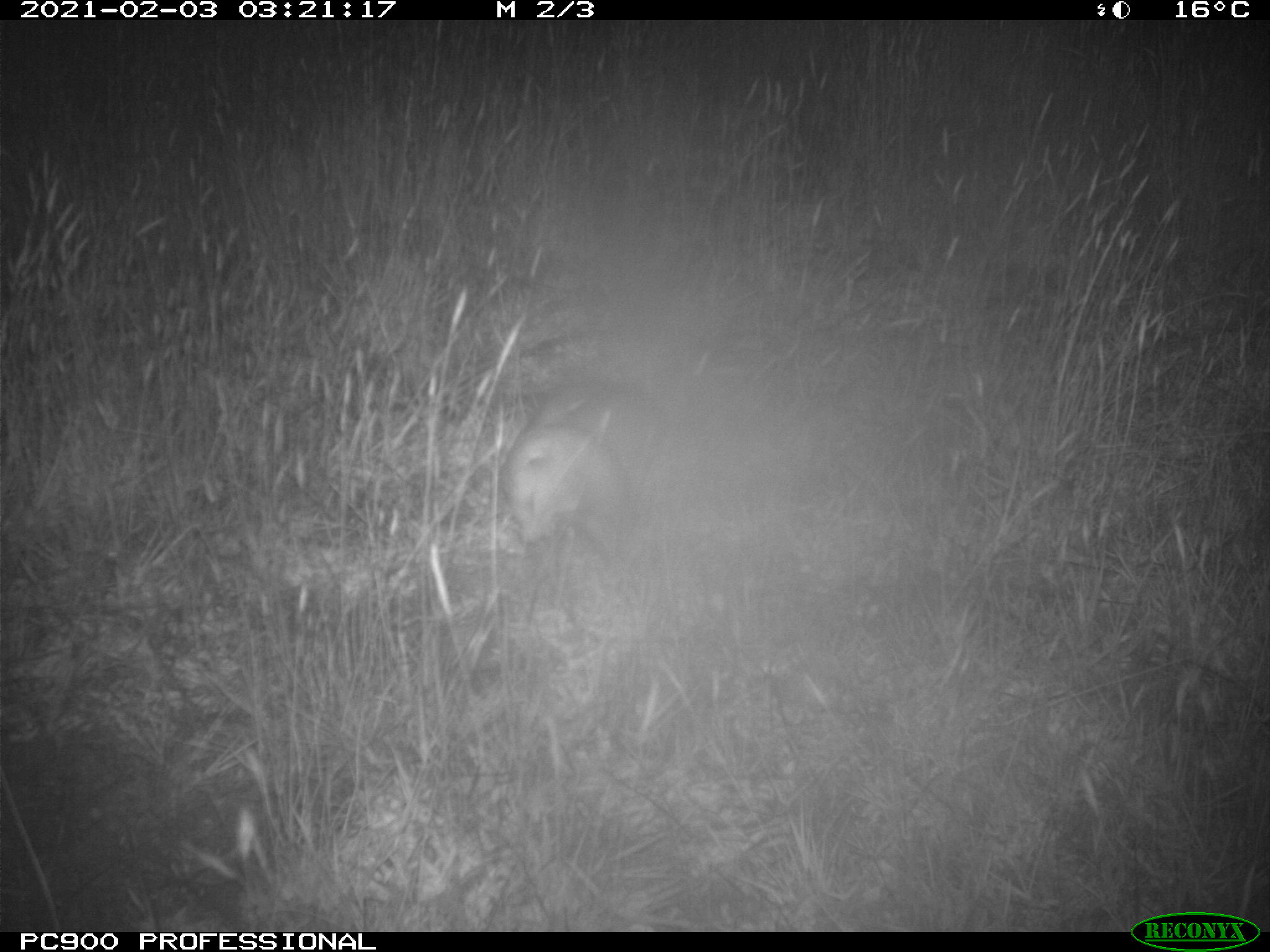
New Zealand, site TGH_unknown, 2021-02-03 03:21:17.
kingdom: Animalia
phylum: Chordata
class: Mammalia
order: Carnivora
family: Mustelidae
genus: Mustela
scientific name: Mustela furo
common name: ferret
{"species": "ferret (Mustela furo)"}